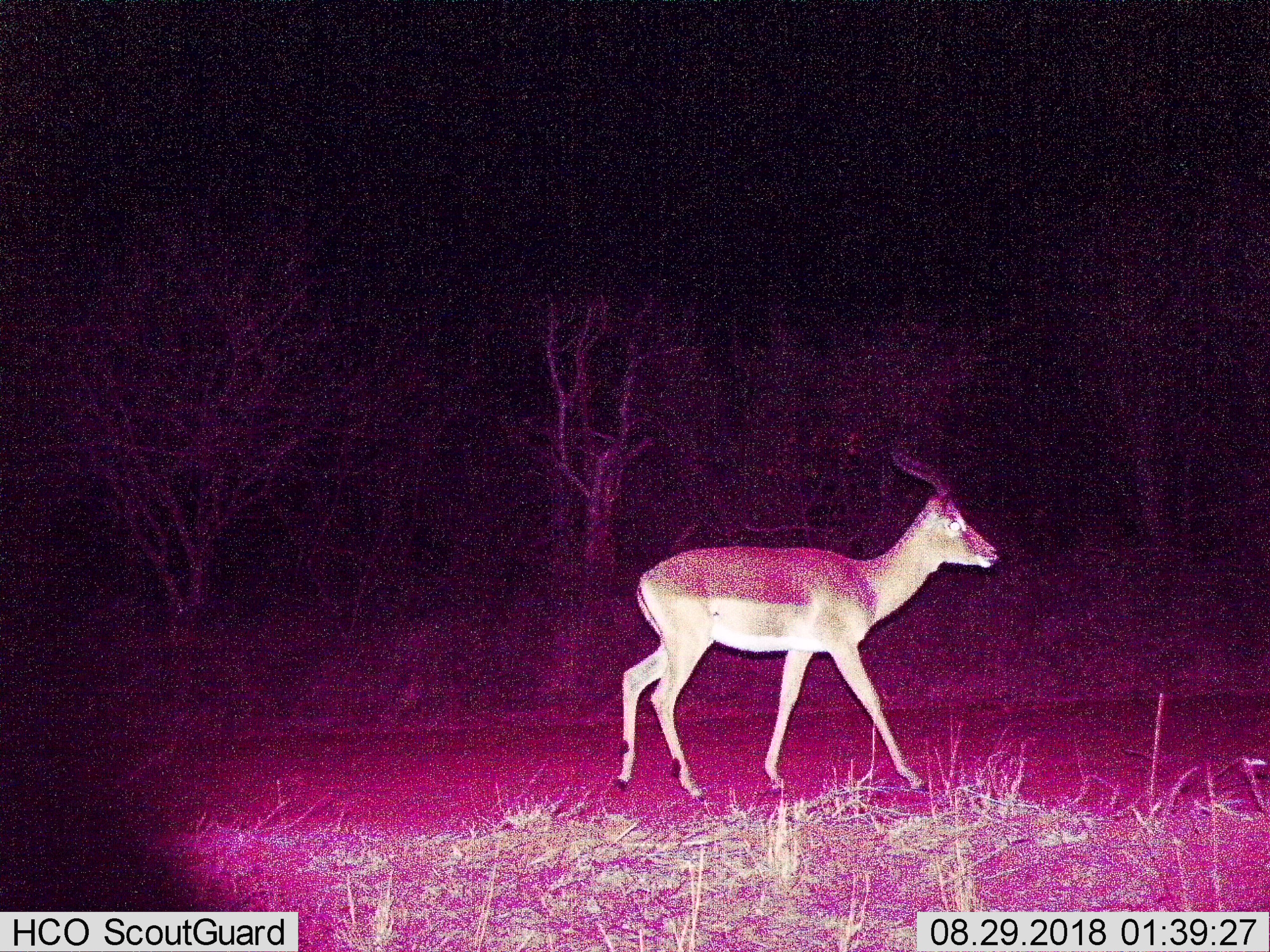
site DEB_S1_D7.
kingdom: Animalia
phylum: Chordata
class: Mammalia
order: Artiodactyla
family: Bovidae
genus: Aepyceros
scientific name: Aepyceros melampus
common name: impala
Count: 1.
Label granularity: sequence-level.